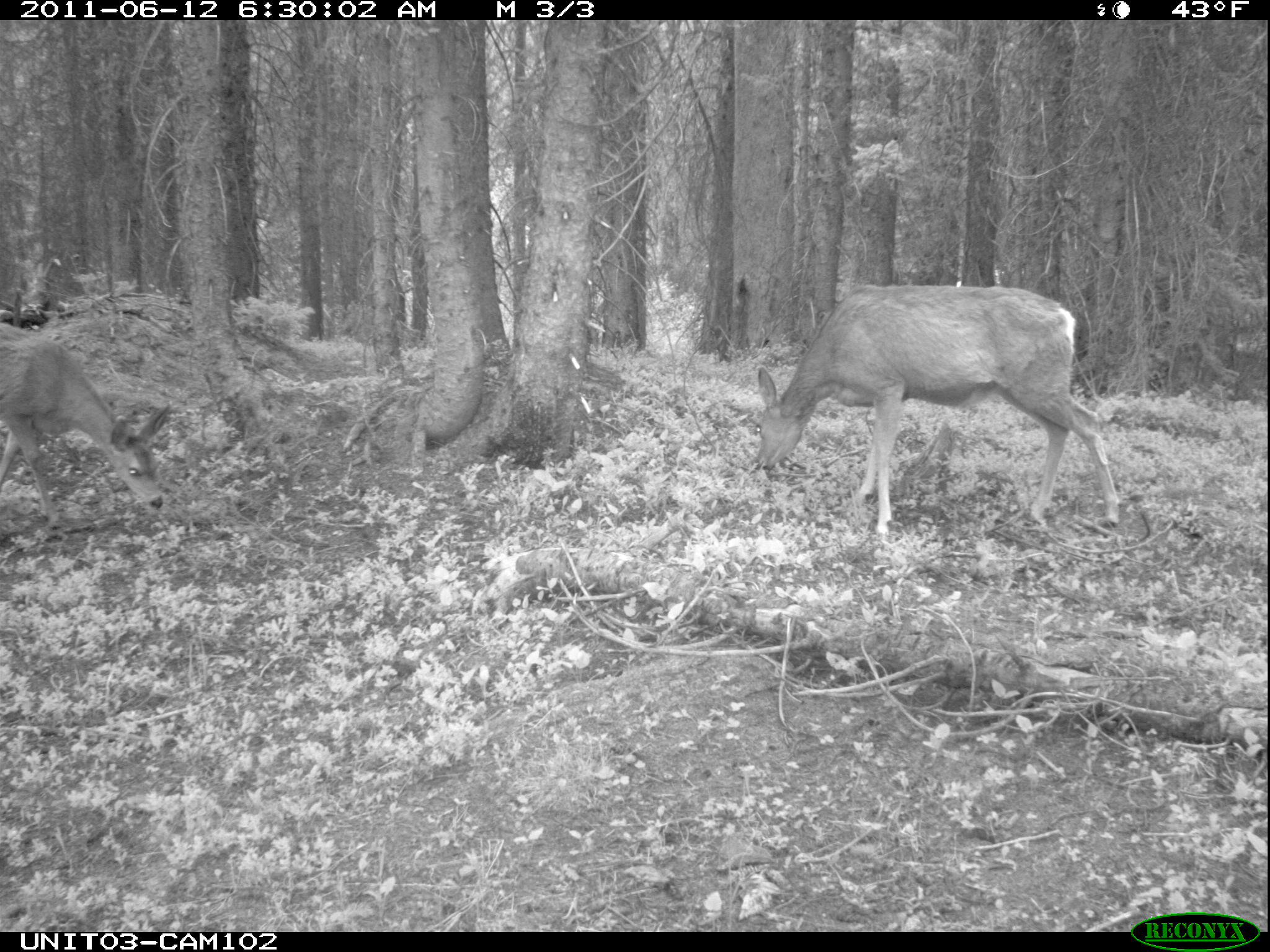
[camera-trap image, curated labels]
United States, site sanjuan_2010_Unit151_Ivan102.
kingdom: Animalia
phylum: Chordata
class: Mammalia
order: Artiodactyla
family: Cervidae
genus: Odocoileus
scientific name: Odocoileus hemionus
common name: mule deer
Odocoileus hemionus (mule deer).